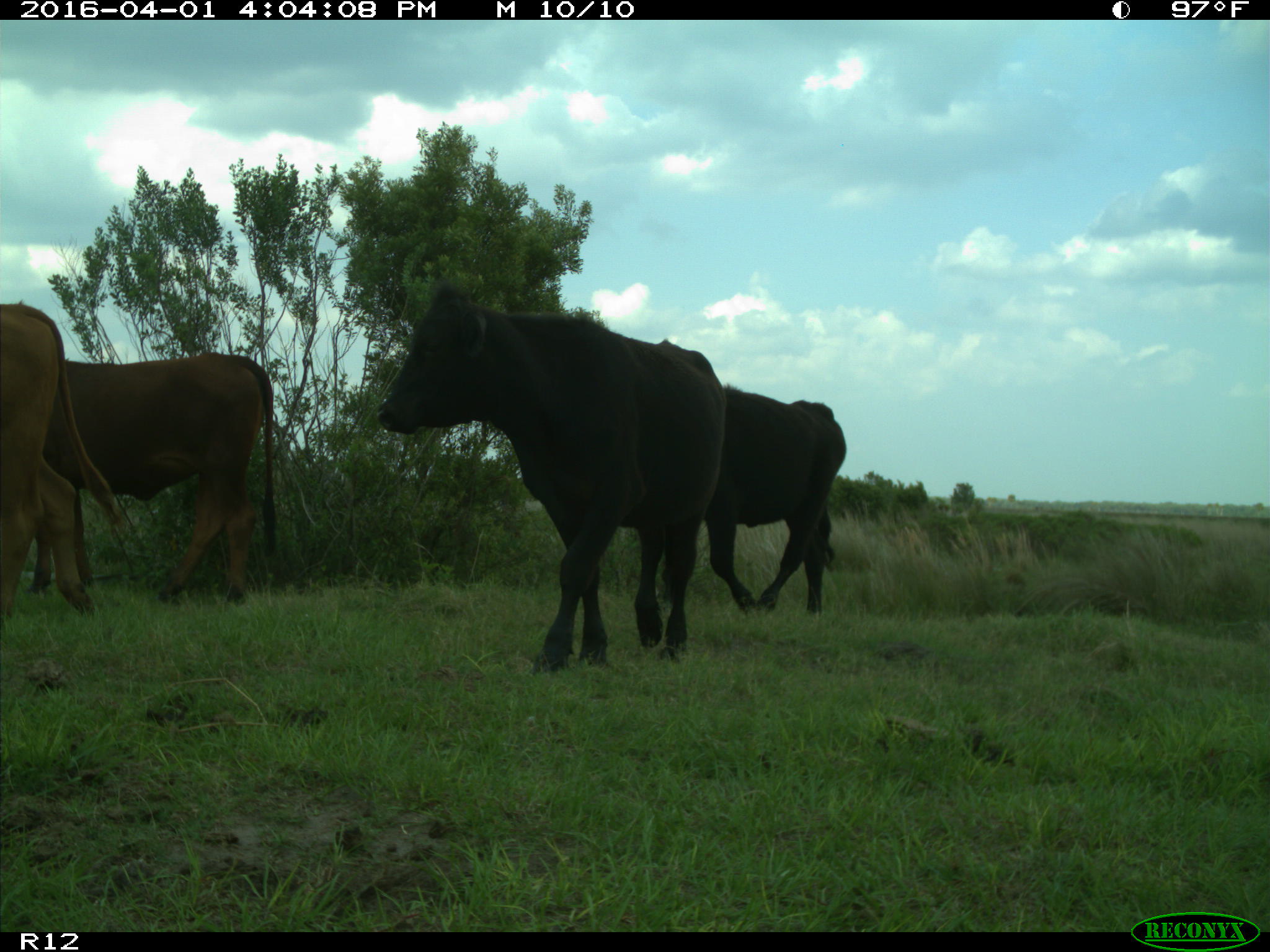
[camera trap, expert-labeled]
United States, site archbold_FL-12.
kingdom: Animalia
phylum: Chordata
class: Mammalia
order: Artiodactyla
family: Bovidae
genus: Bos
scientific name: Bos taurus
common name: domestic cow